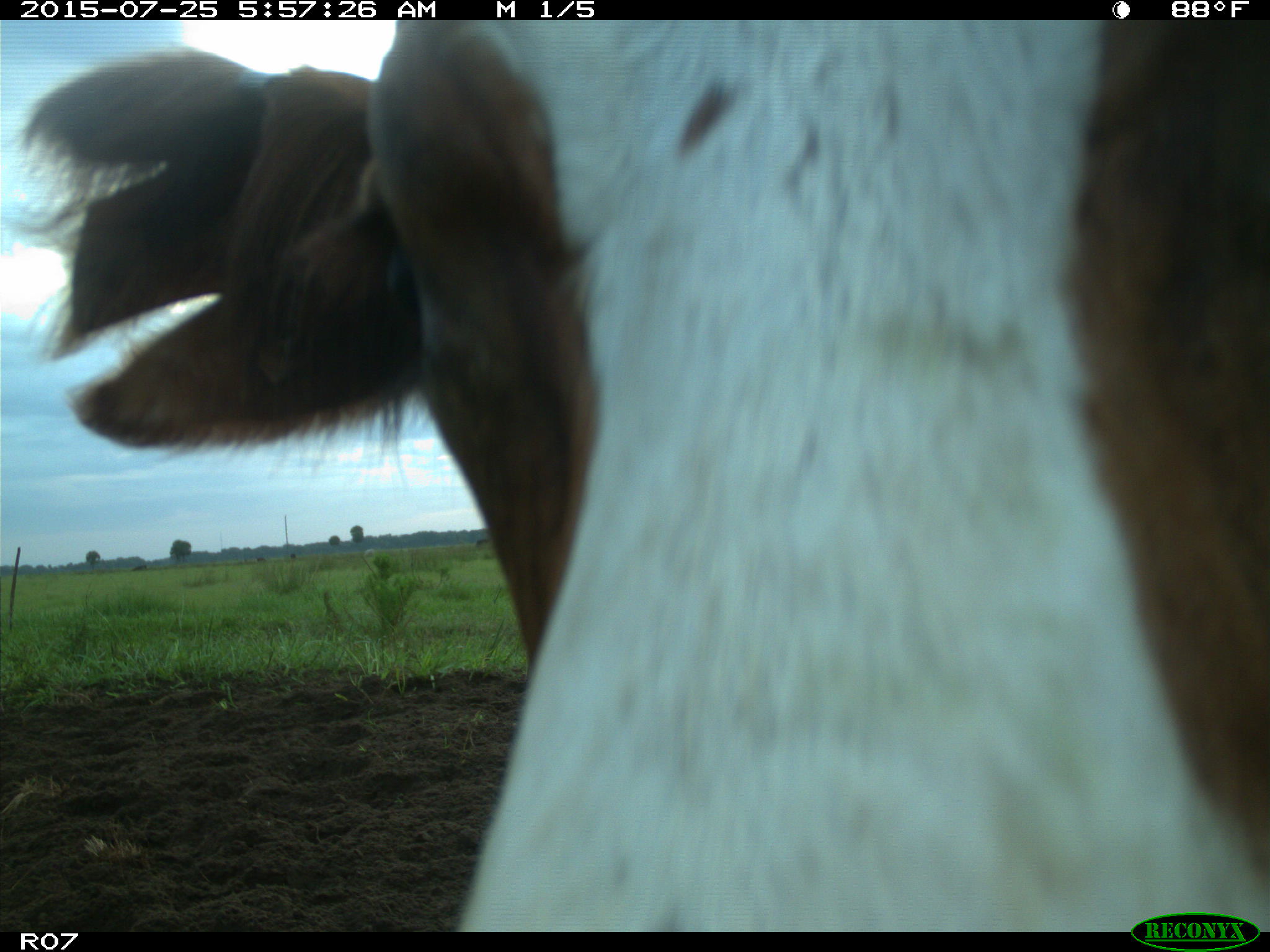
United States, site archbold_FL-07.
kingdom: Animalia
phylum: Chordata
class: Mammalia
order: Artiodactyla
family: Bovidae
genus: Bos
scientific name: Bos taurus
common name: domestic cow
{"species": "Bos taurus (domestic cow)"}